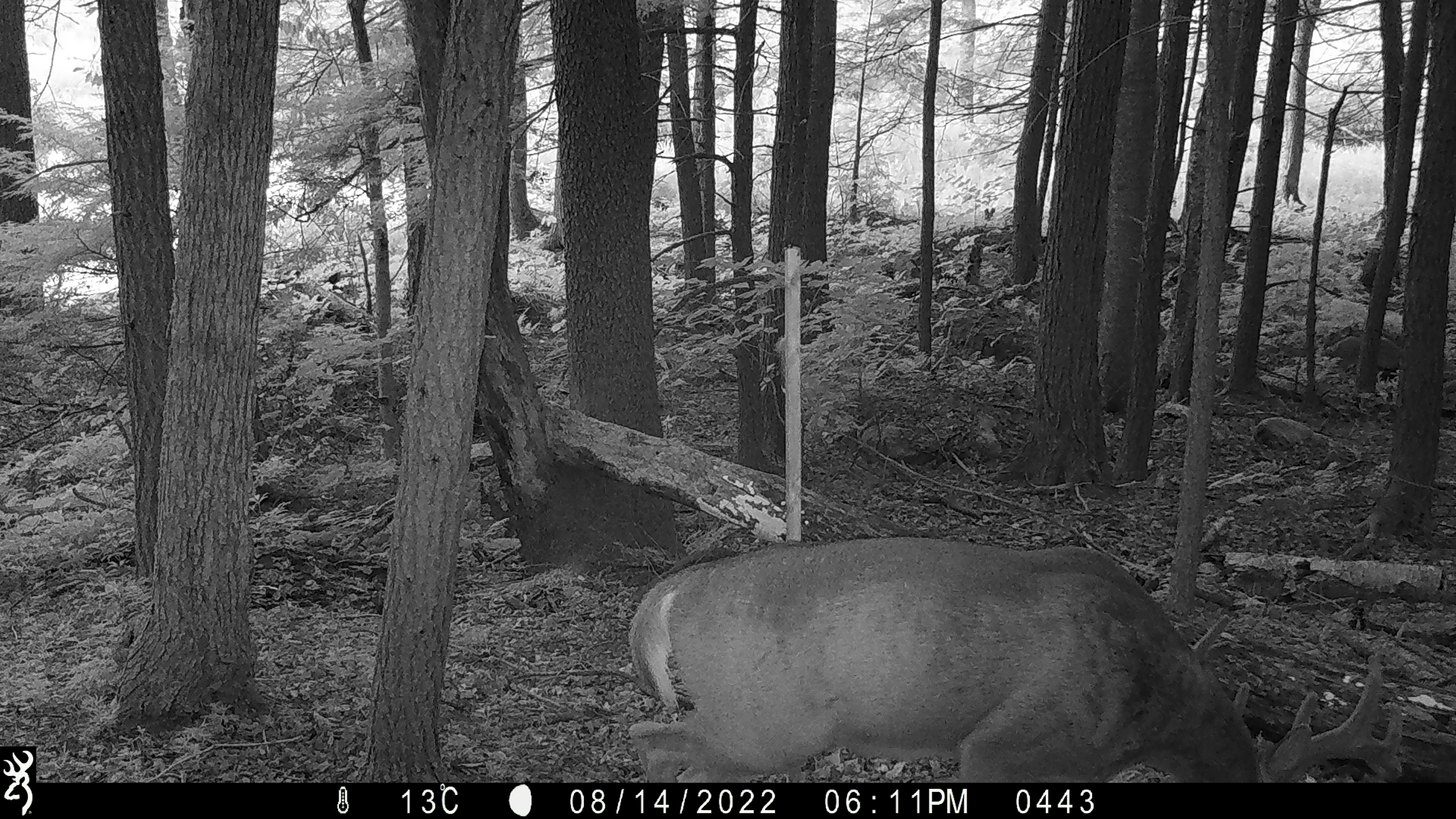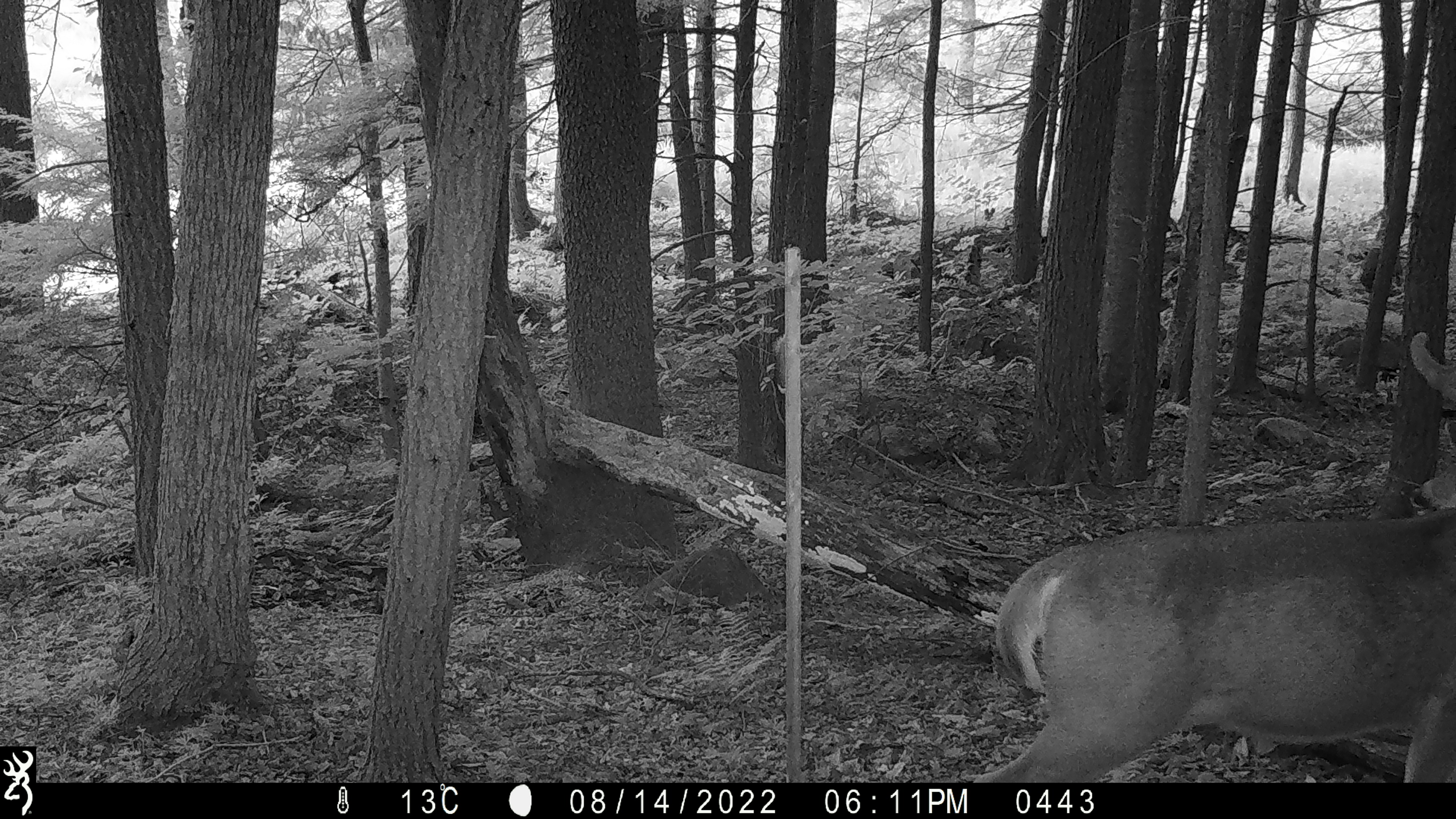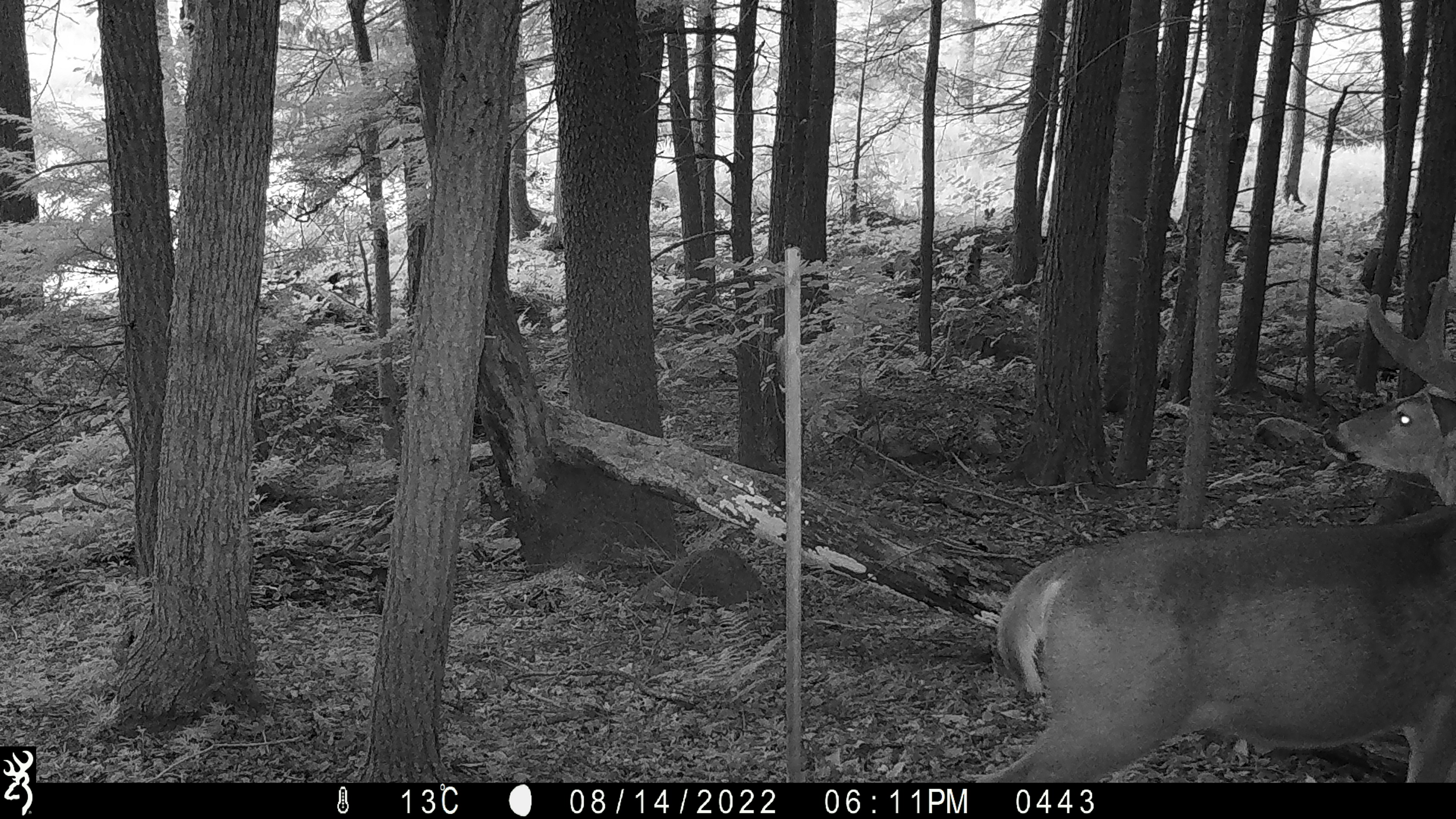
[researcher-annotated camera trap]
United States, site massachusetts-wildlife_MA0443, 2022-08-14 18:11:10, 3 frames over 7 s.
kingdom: Animalia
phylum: Chordata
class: Mammalia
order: Artiodactyla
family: Cervidae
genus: Odocoileus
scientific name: Odocoileus virginianus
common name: white-tailed deer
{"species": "white-tailed deer (Odocoileus virginianus)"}